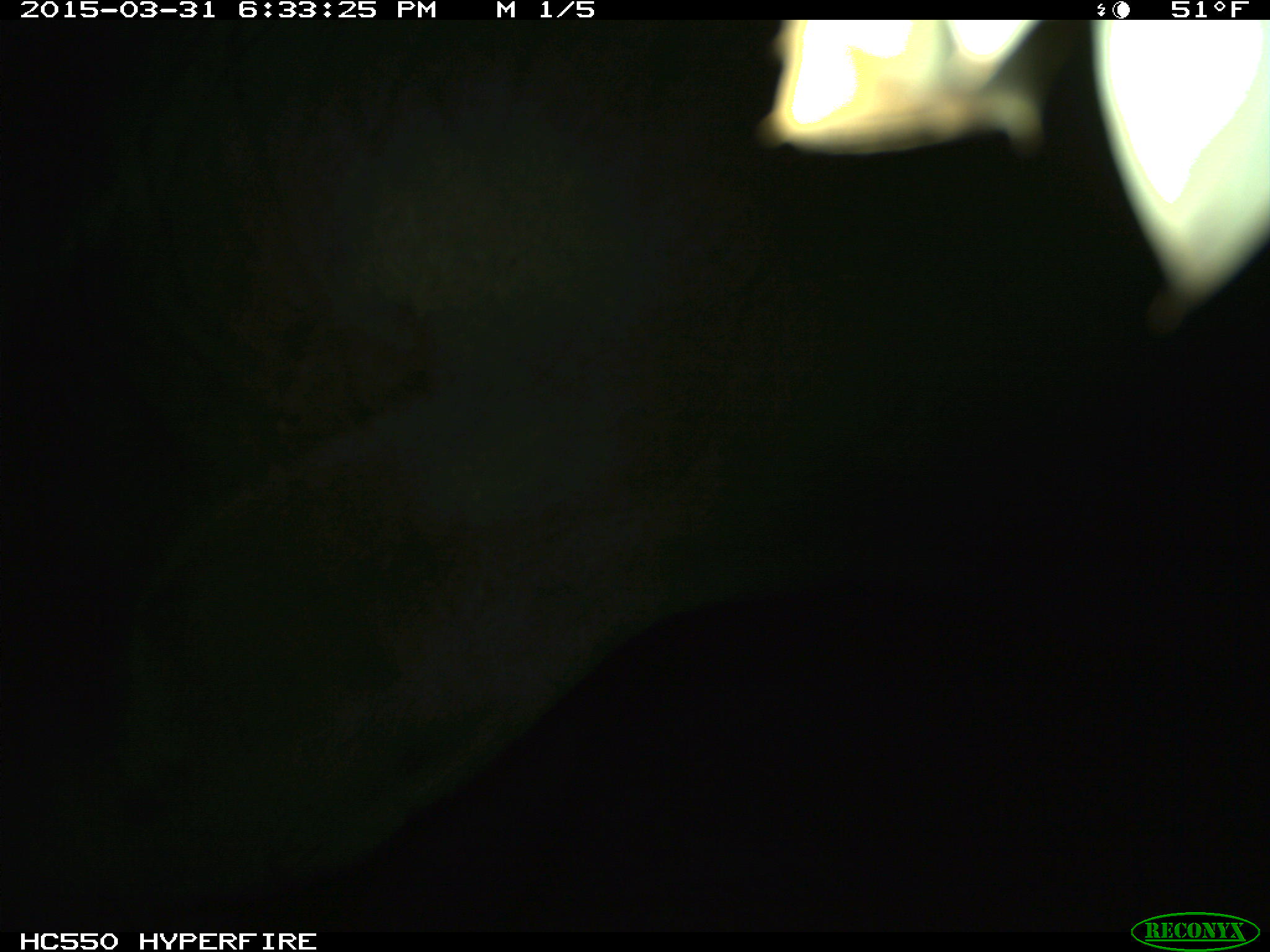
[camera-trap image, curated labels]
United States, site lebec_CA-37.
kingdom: Animalia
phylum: Chordata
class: Mammalia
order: Artiodactyla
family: Bovidae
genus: Bos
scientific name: Bos taurus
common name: domestic cow